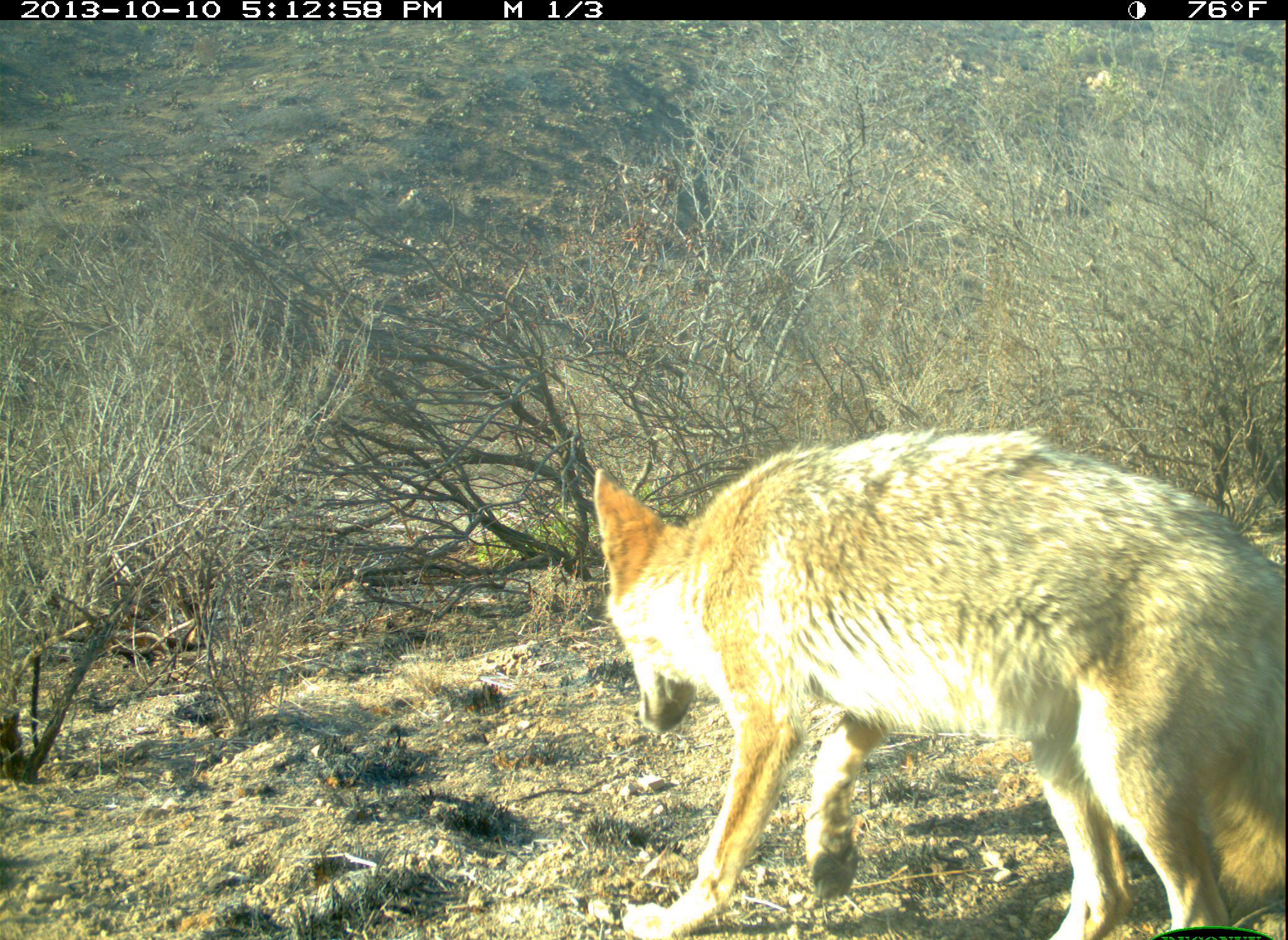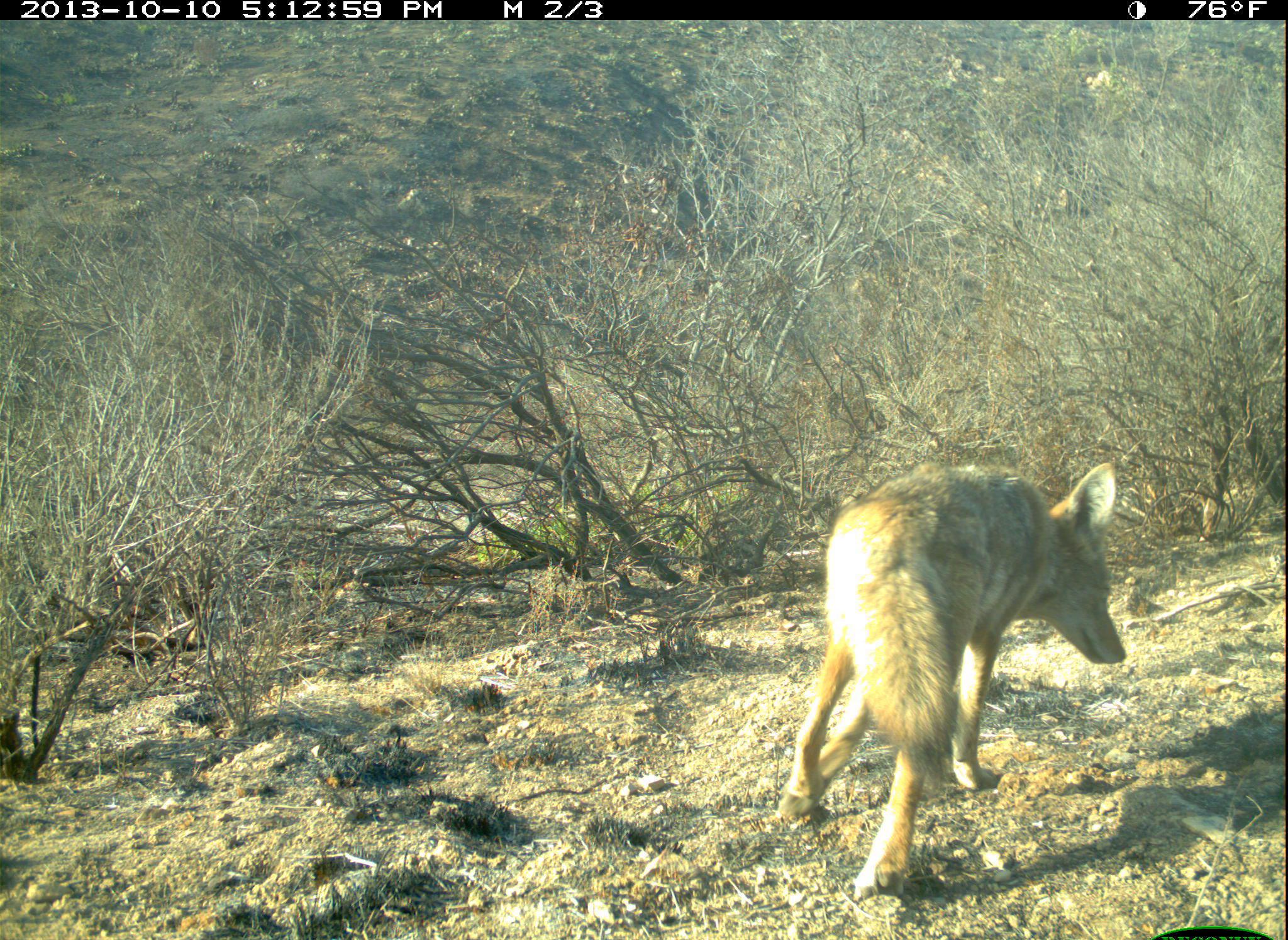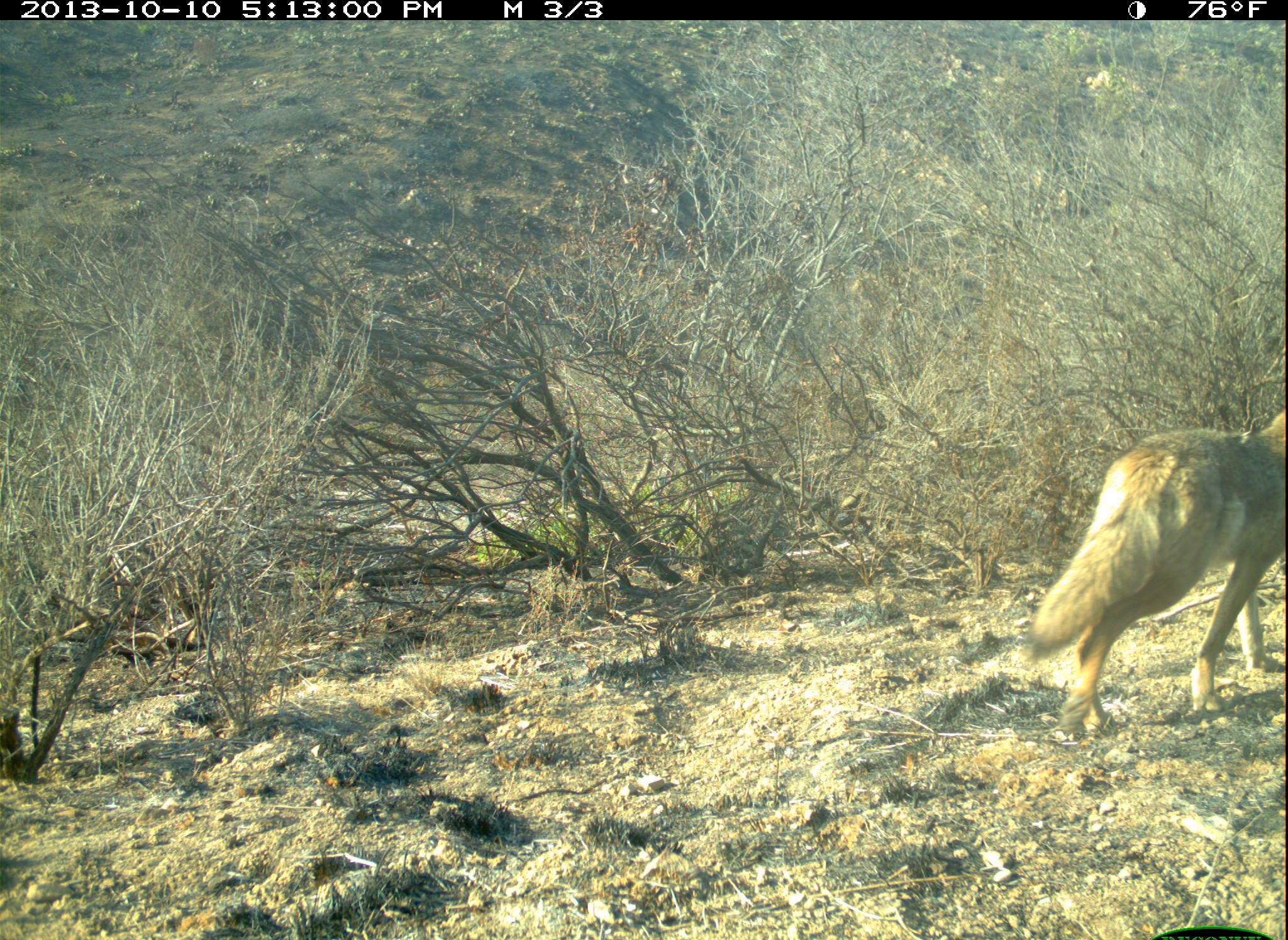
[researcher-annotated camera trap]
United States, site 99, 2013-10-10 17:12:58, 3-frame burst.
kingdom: Animalia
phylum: Chordata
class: Mammalia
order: Carnivora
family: Canidae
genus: Canis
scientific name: Canis latrans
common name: coyote